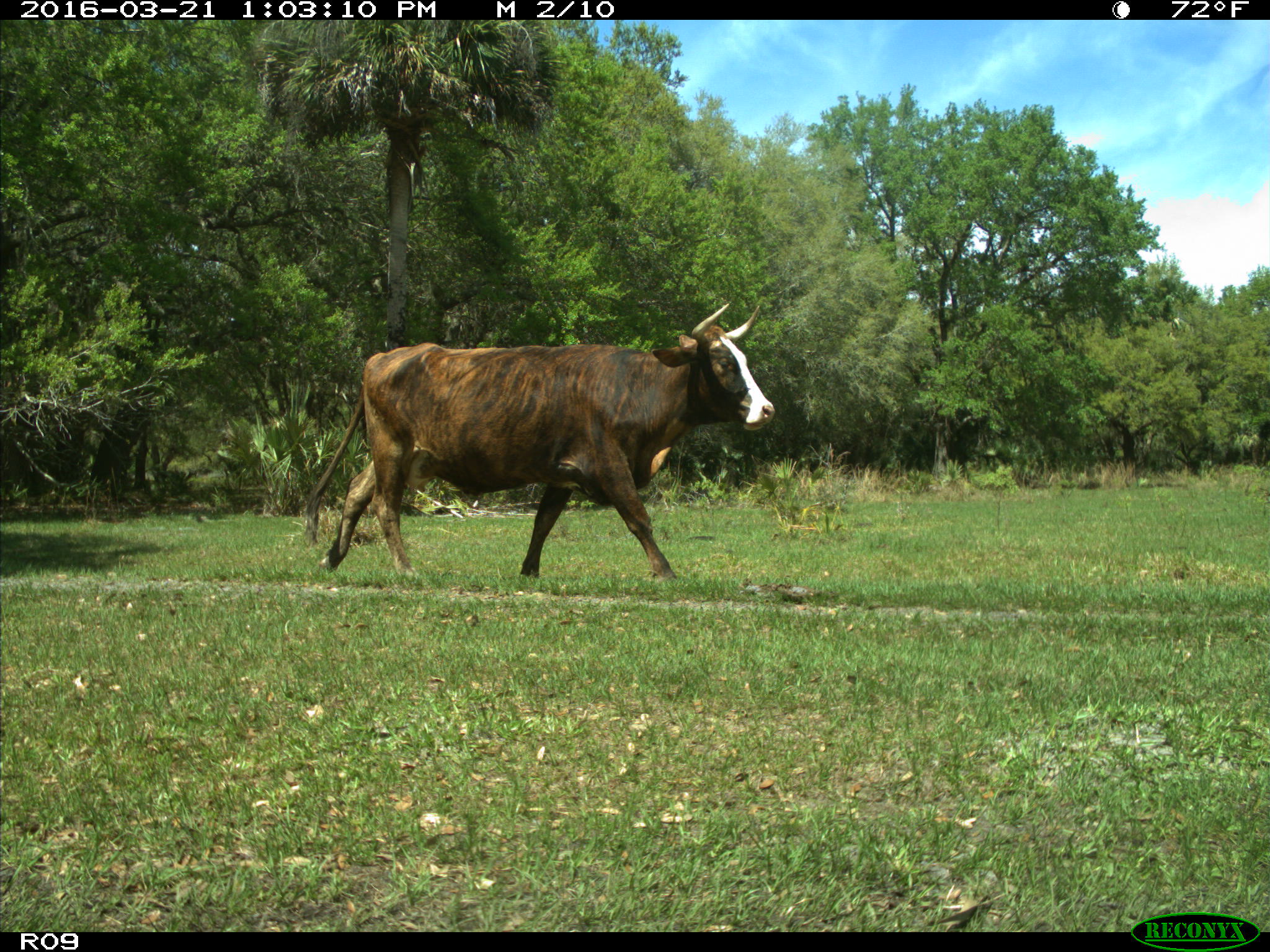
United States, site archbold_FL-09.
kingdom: Animalia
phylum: Chordata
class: Mammalia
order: Artiodactyla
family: Bovidae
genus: Bos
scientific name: Bos taurus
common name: domestic cow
Bos taurus (domestic cow).